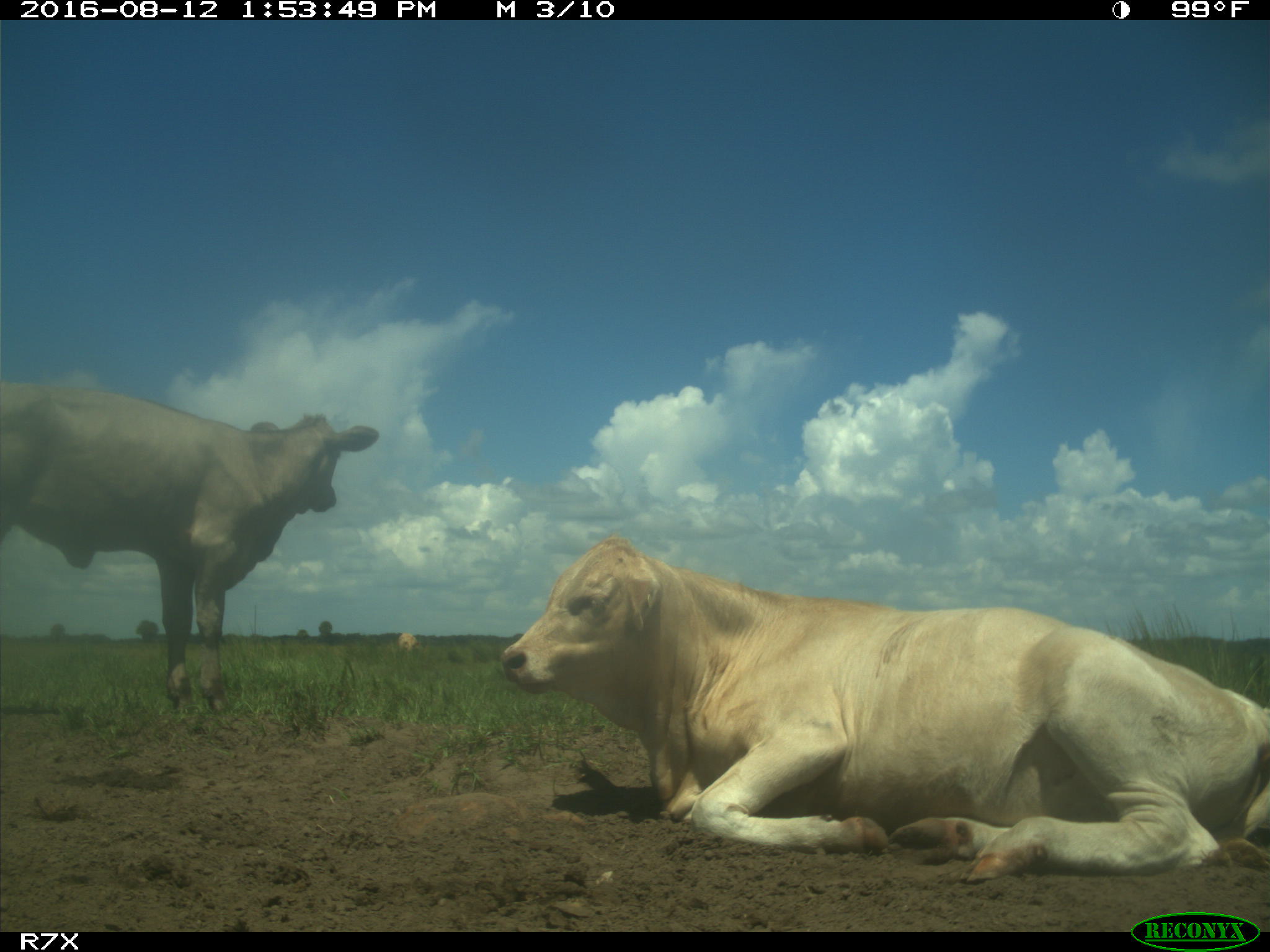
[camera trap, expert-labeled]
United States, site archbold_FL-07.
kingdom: Animalia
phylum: Chordata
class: Mammalia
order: Artiodactyla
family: Bovidae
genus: Bos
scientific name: Bos taurus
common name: domestic cow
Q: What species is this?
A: Bos taurus (domestic cow).